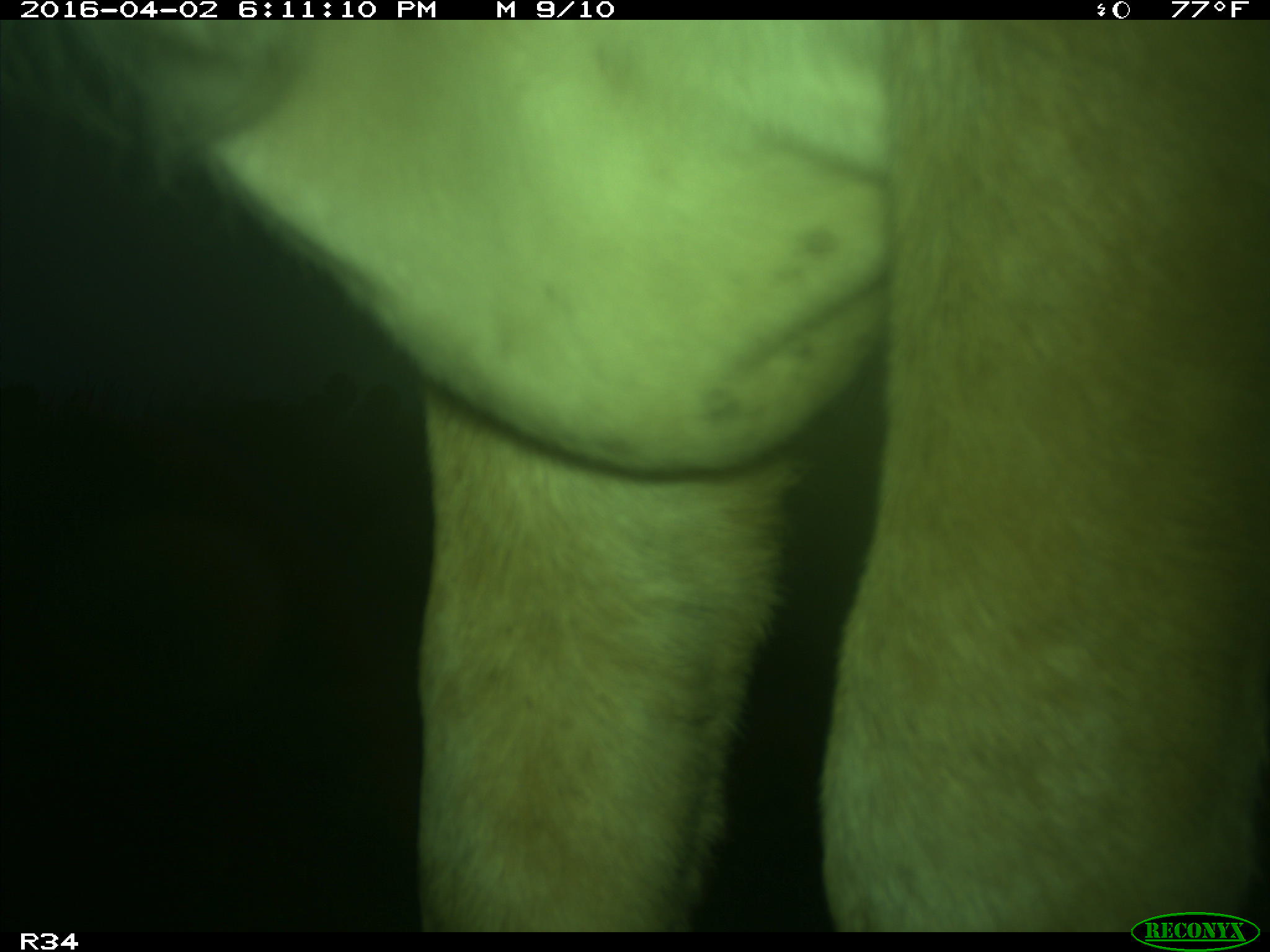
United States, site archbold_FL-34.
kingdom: Animalia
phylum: Chordata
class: Mammalia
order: Artiodactyla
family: Bovidae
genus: Bos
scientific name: Bos taurus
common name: domestic cow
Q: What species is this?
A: Bos taurus (domestic cow).